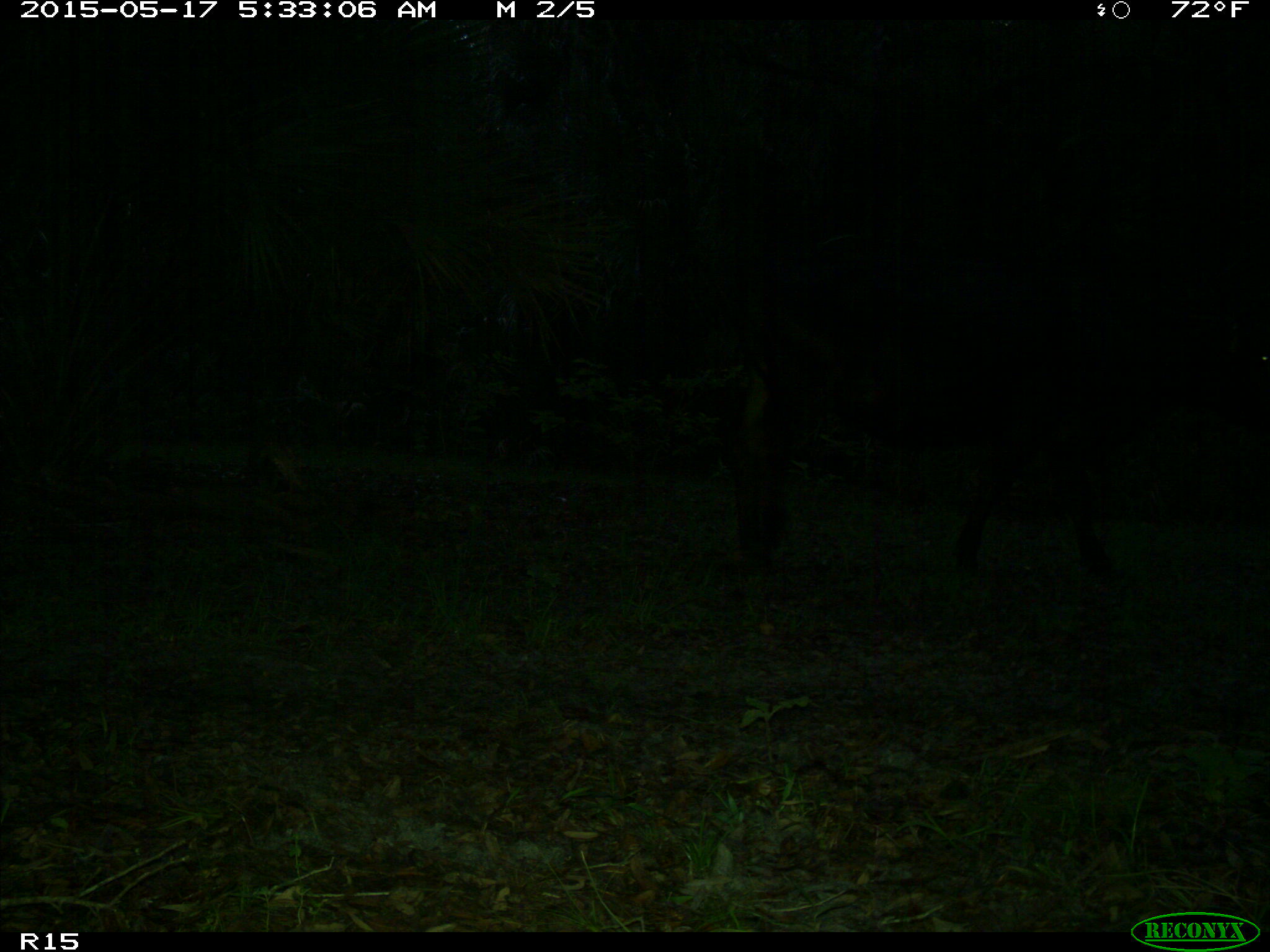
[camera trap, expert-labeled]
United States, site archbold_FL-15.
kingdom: Animalia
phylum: Chordata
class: Mammalia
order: Artiodactyla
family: Bovidae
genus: Bos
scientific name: Bos taurus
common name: domestic cow